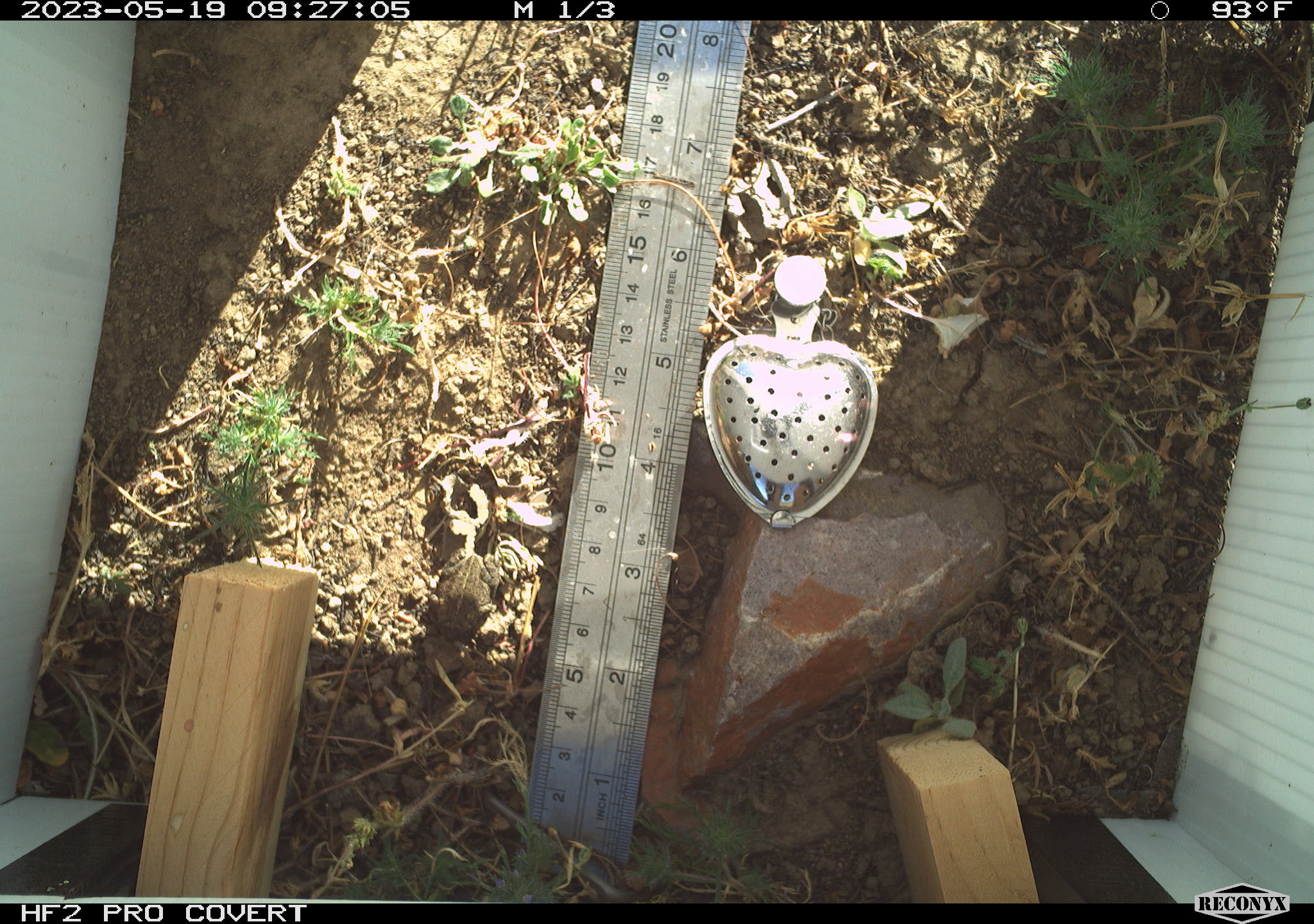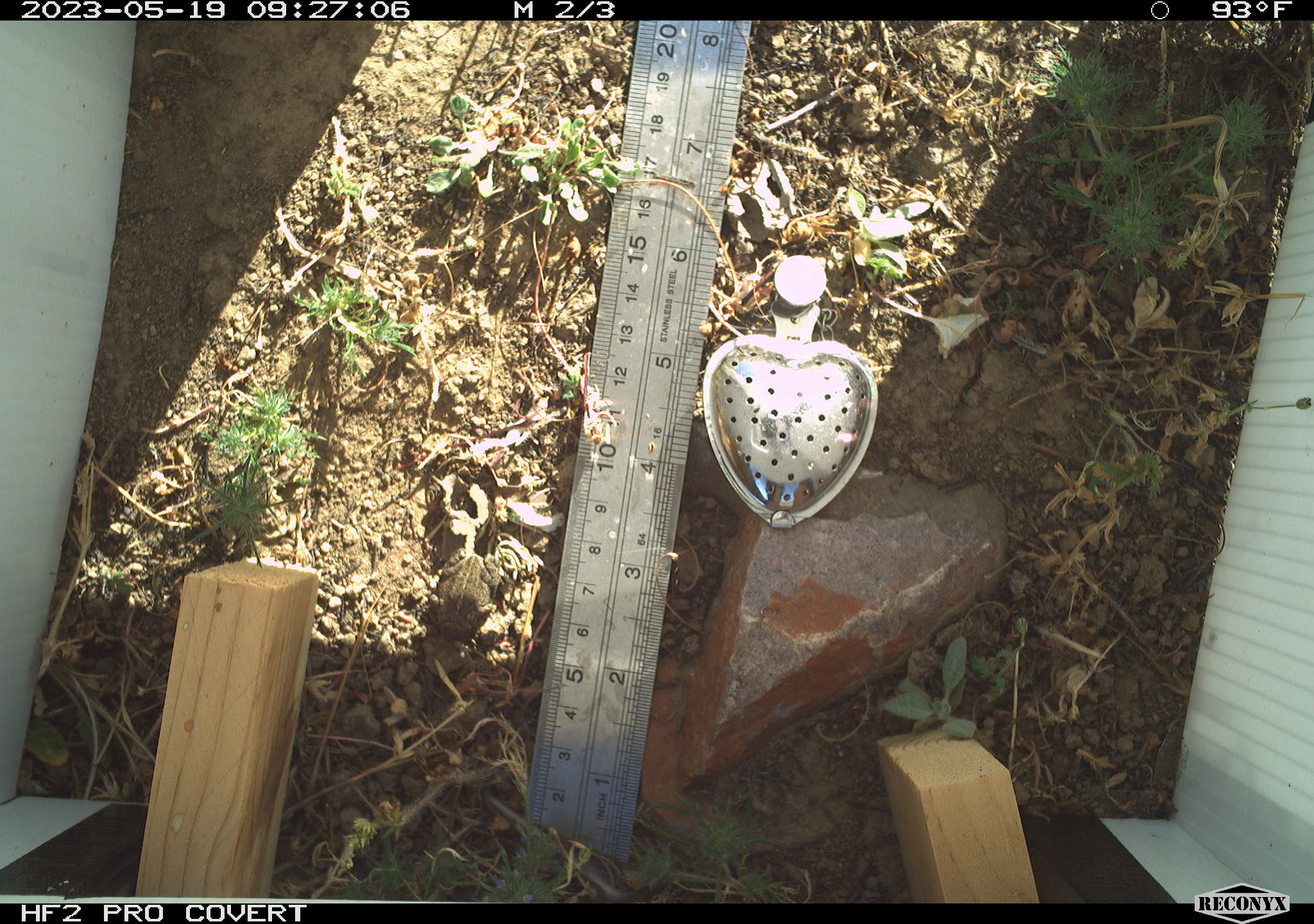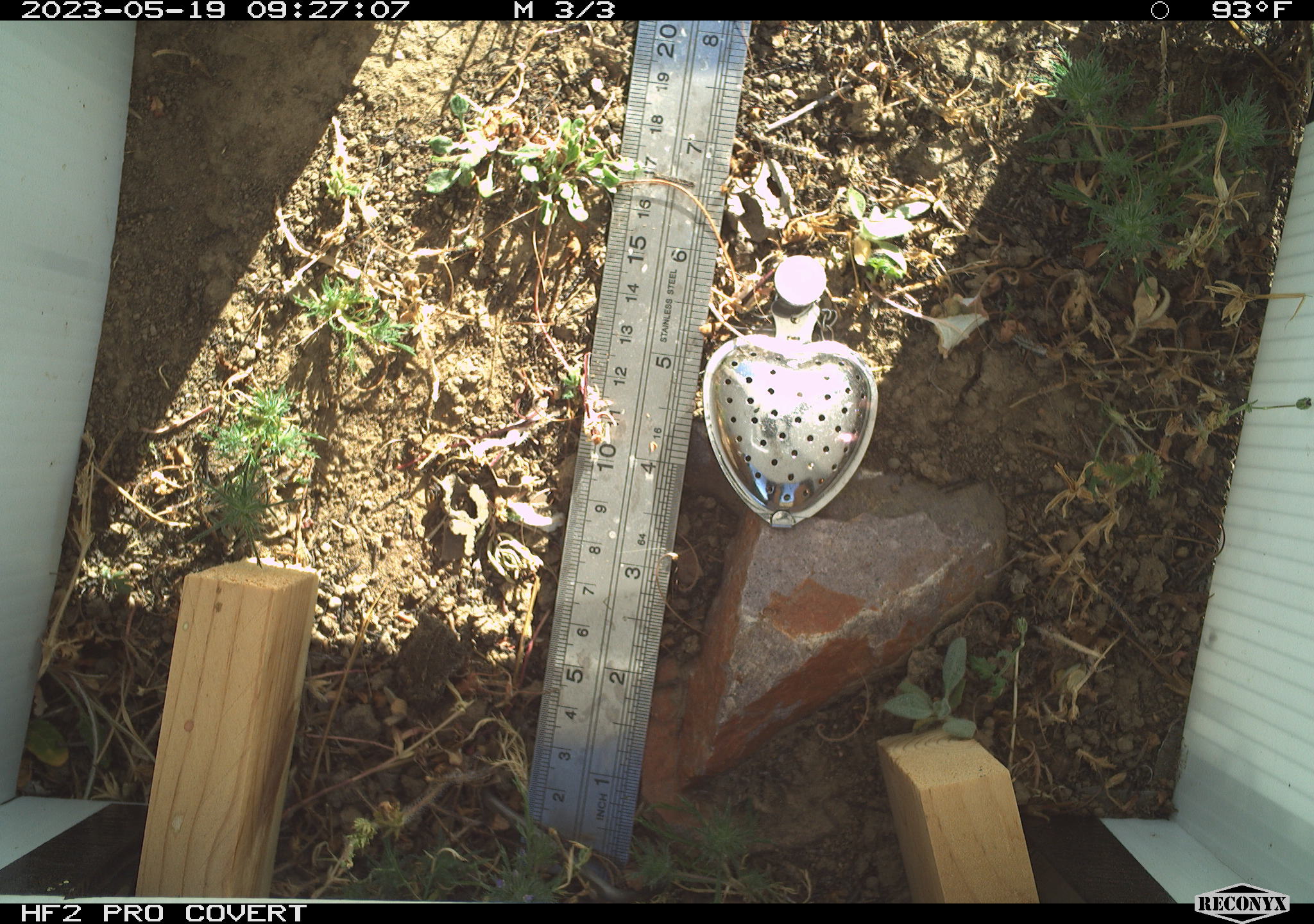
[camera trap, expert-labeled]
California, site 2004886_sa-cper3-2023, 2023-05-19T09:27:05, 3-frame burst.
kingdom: Animalia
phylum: Chordata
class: Amphibia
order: Anura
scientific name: Anura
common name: frogs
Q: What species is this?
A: Frogs (Anura).